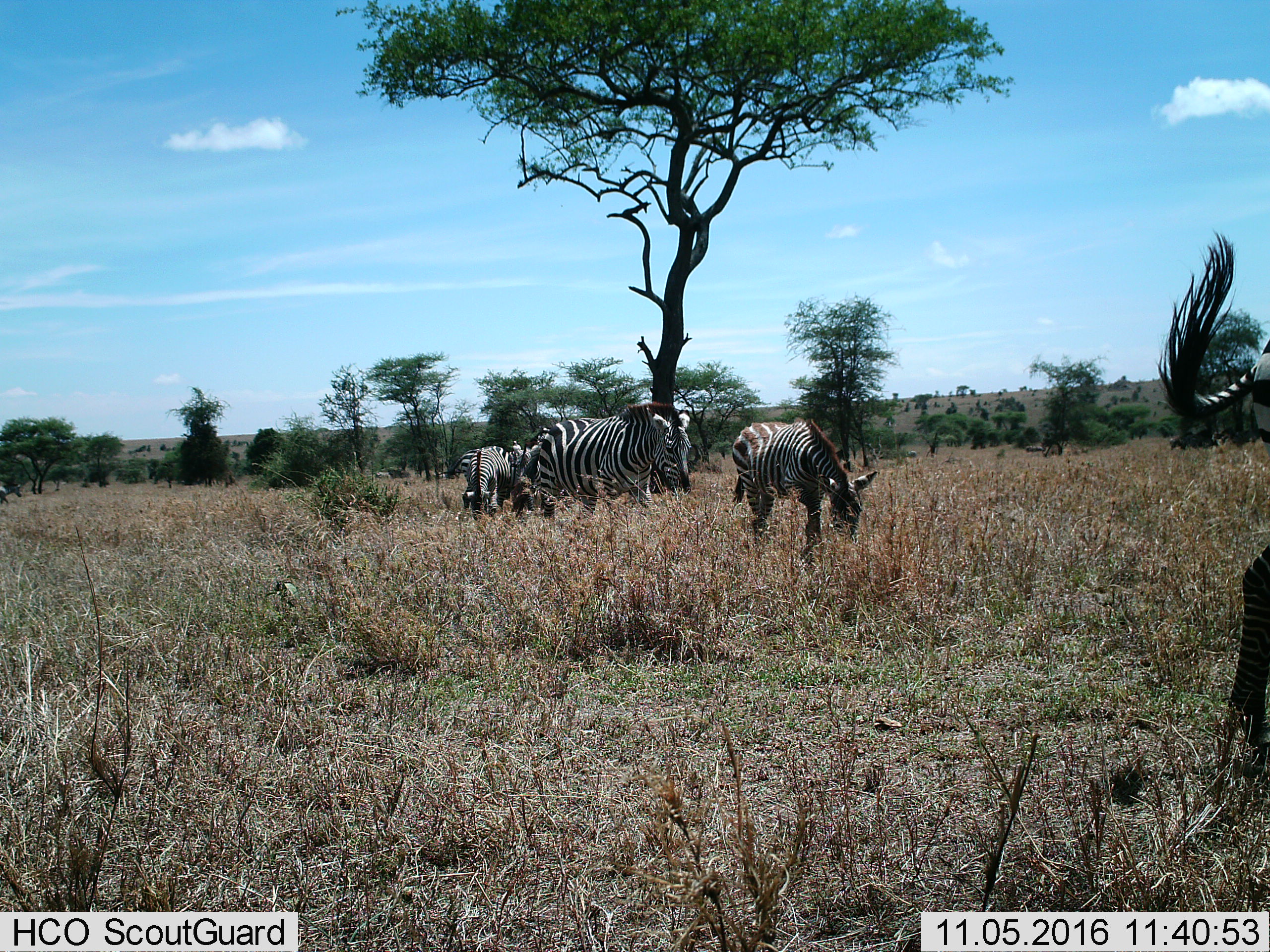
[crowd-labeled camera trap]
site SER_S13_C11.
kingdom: Animalia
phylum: Chordata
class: Mammalia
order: Perissodactyla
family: Equidae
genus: Equus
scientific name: Equus quagga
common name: plains zebra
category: zebraplains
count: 6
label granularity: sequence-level